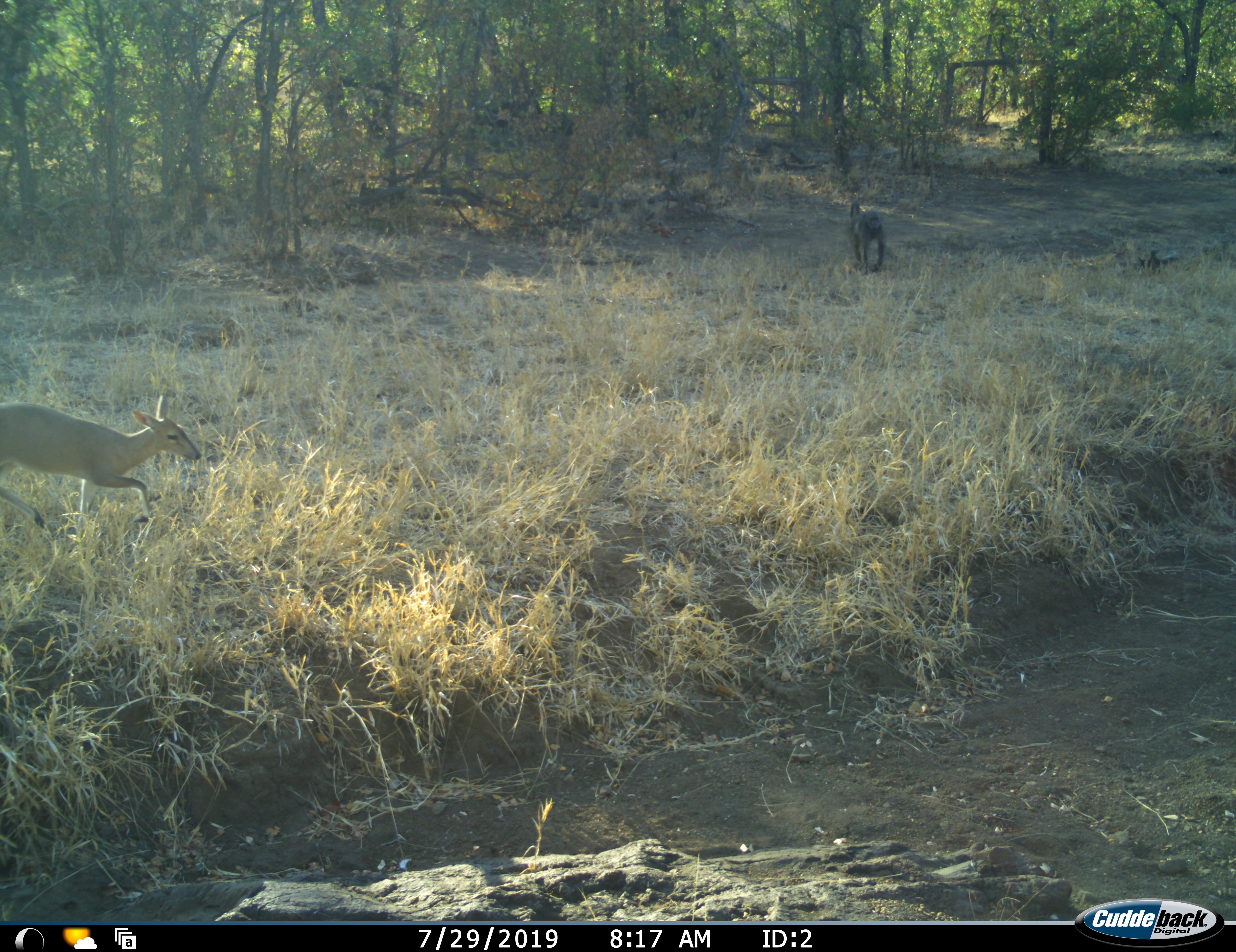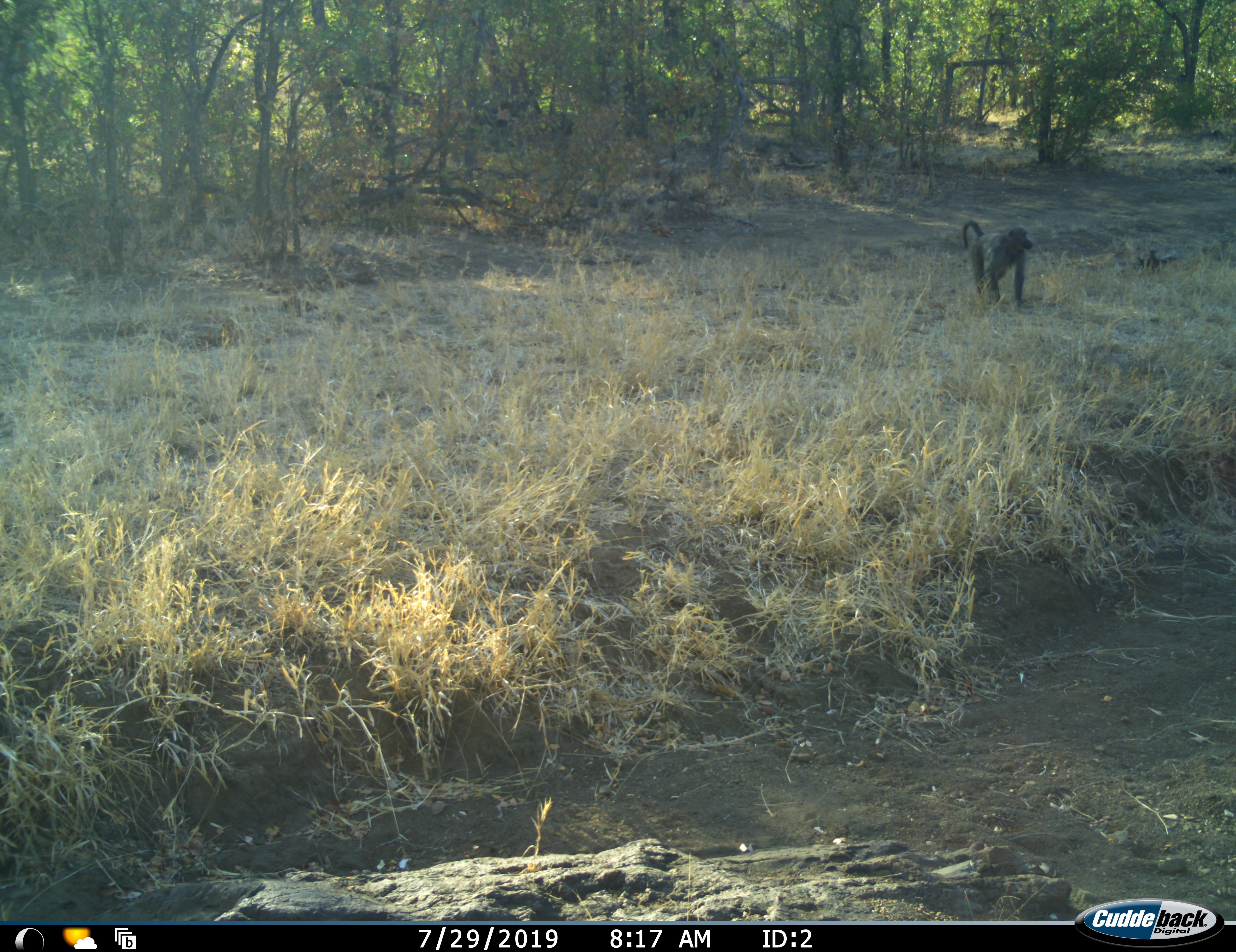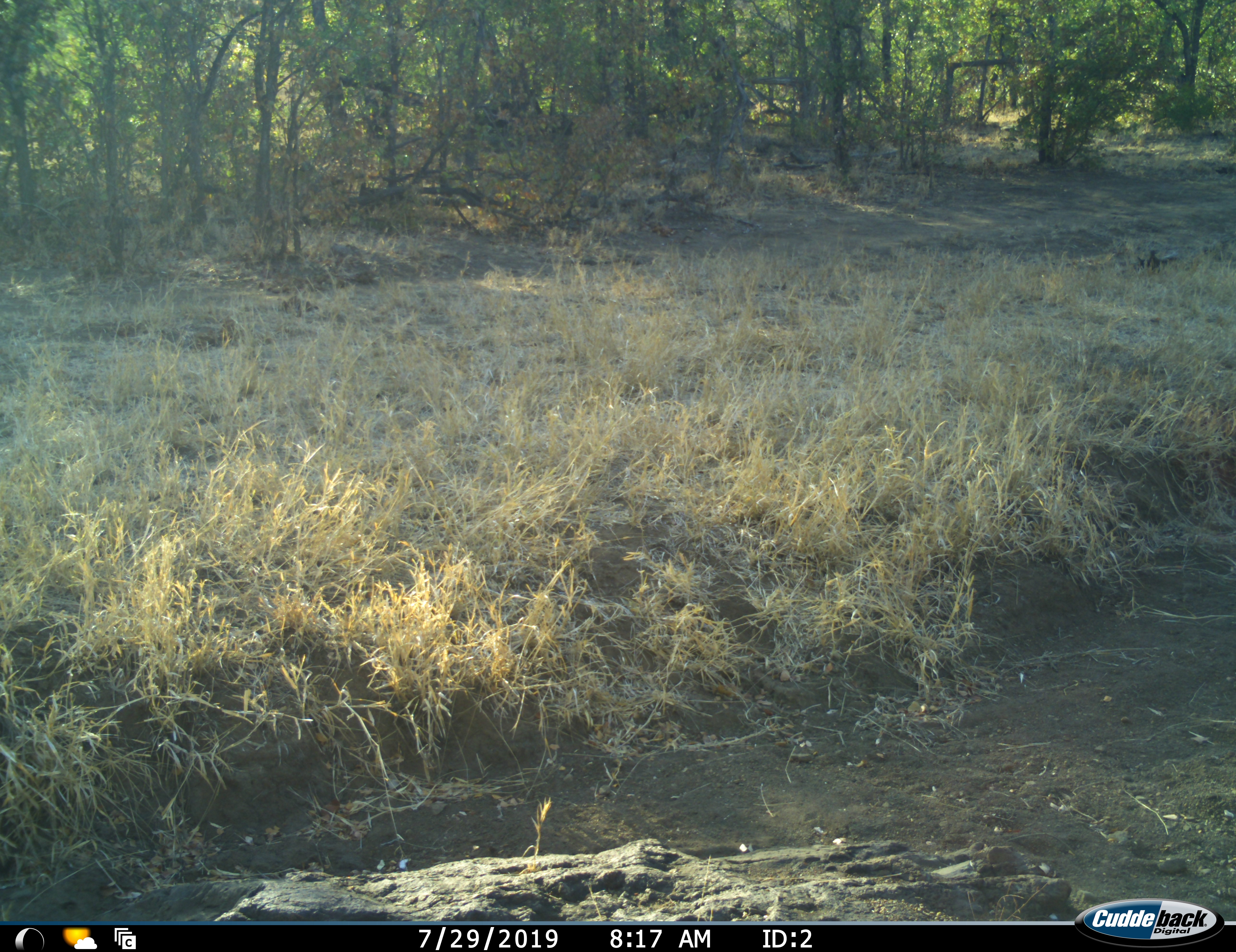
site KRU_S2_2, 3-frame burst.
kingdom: Animalia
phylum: Chordata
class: Mammalia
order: Primates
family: Cercopithecidae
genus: Papio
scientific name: Papio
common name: baboon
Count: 1.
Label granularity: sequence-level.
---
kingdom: Animalia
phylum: Chordata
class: Mammalia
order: Artiodactyla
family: Bovidae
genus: Aepyceros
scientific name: Aepyceros melampus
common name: impala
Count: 1.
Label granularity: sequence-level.